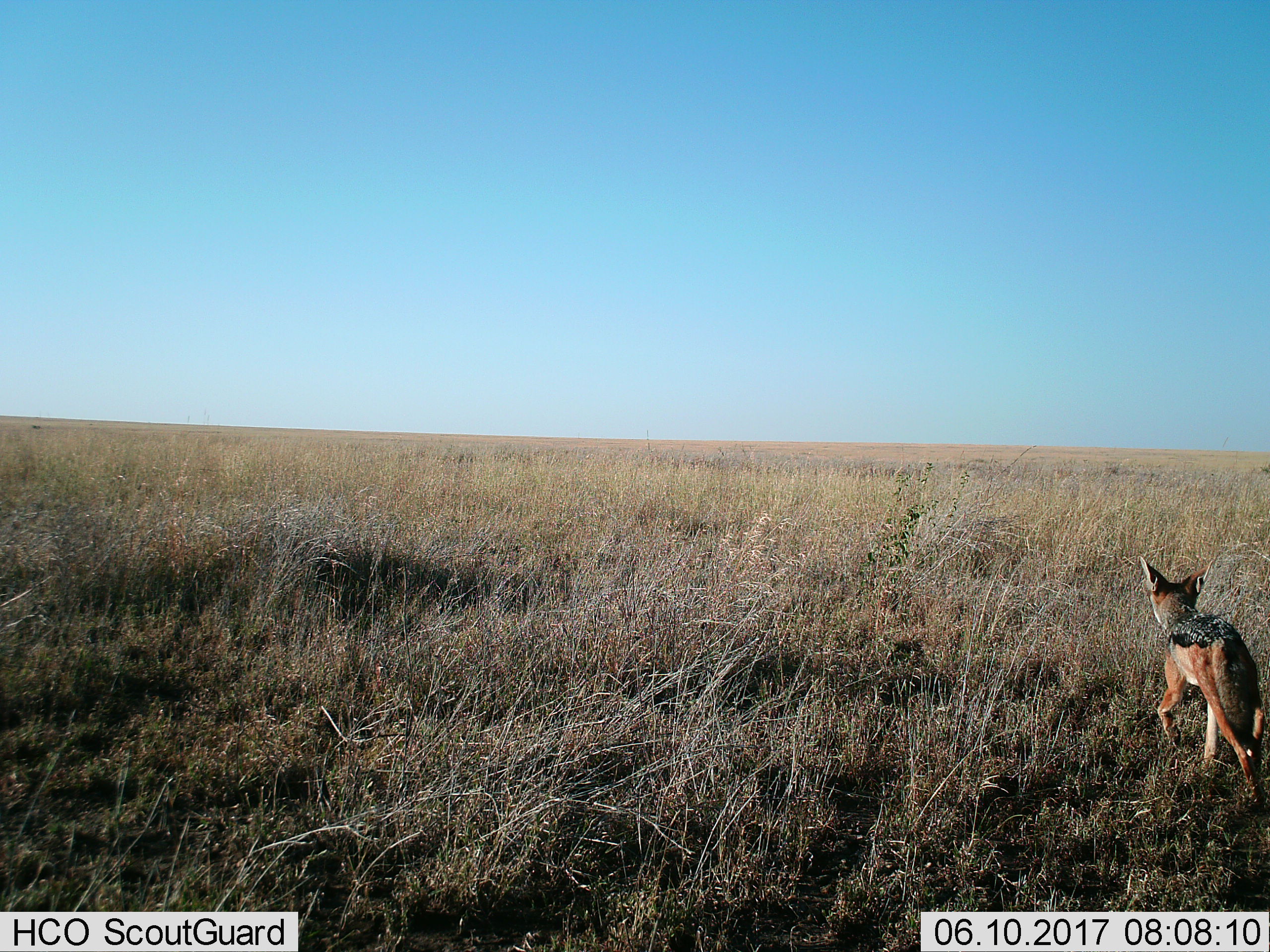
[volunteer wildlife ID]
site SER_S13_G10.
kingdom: Animalia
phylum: Chordata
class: Mammalia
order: Carnivora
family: Canidae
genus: Lupulella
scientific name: Lupulella mesomelas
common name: black-backed jackal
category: jackalblackbacked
Jackalblackbacked (black-backed jackal) (Lupulella mesomelas), count 1. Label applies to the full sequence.